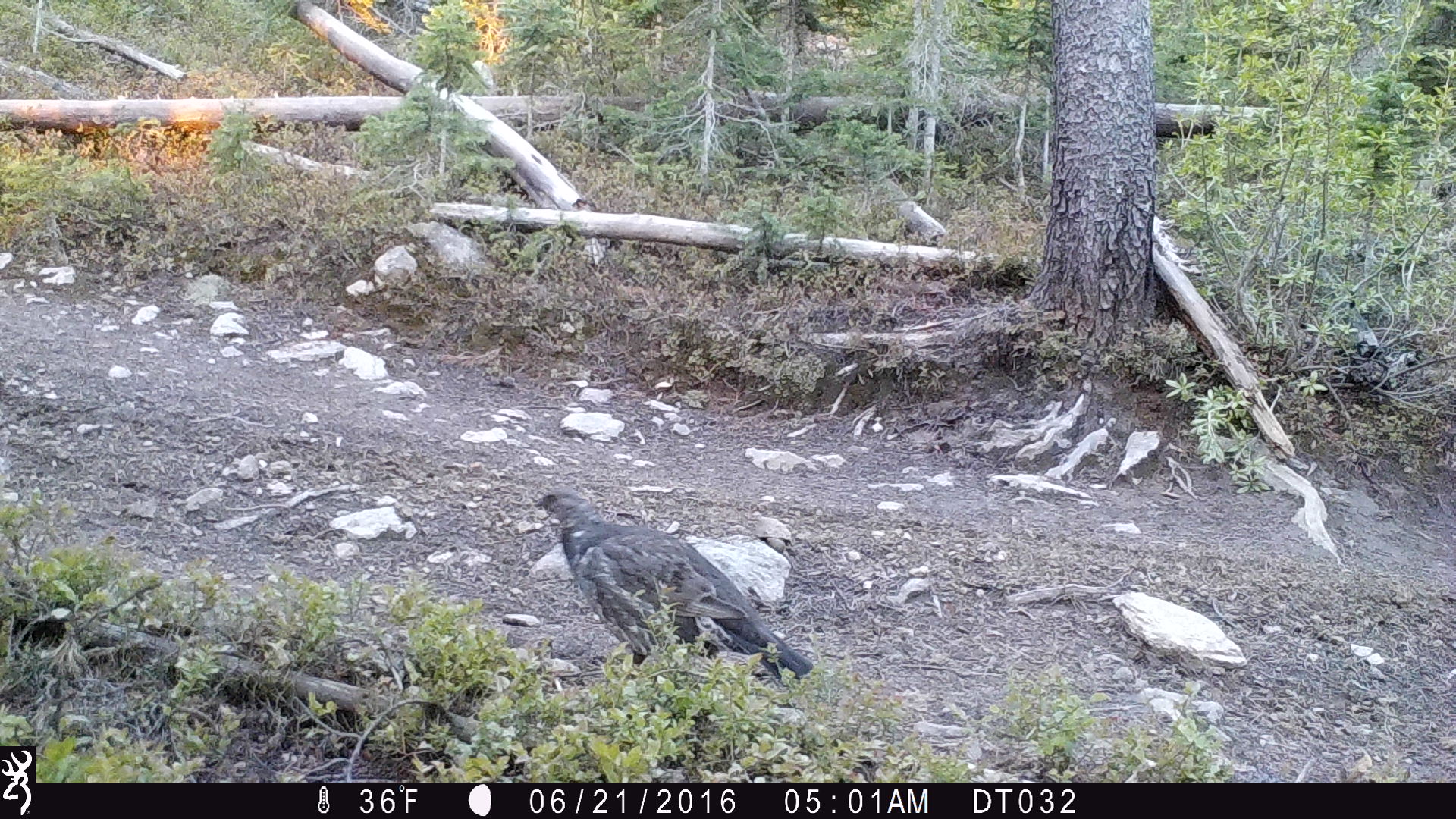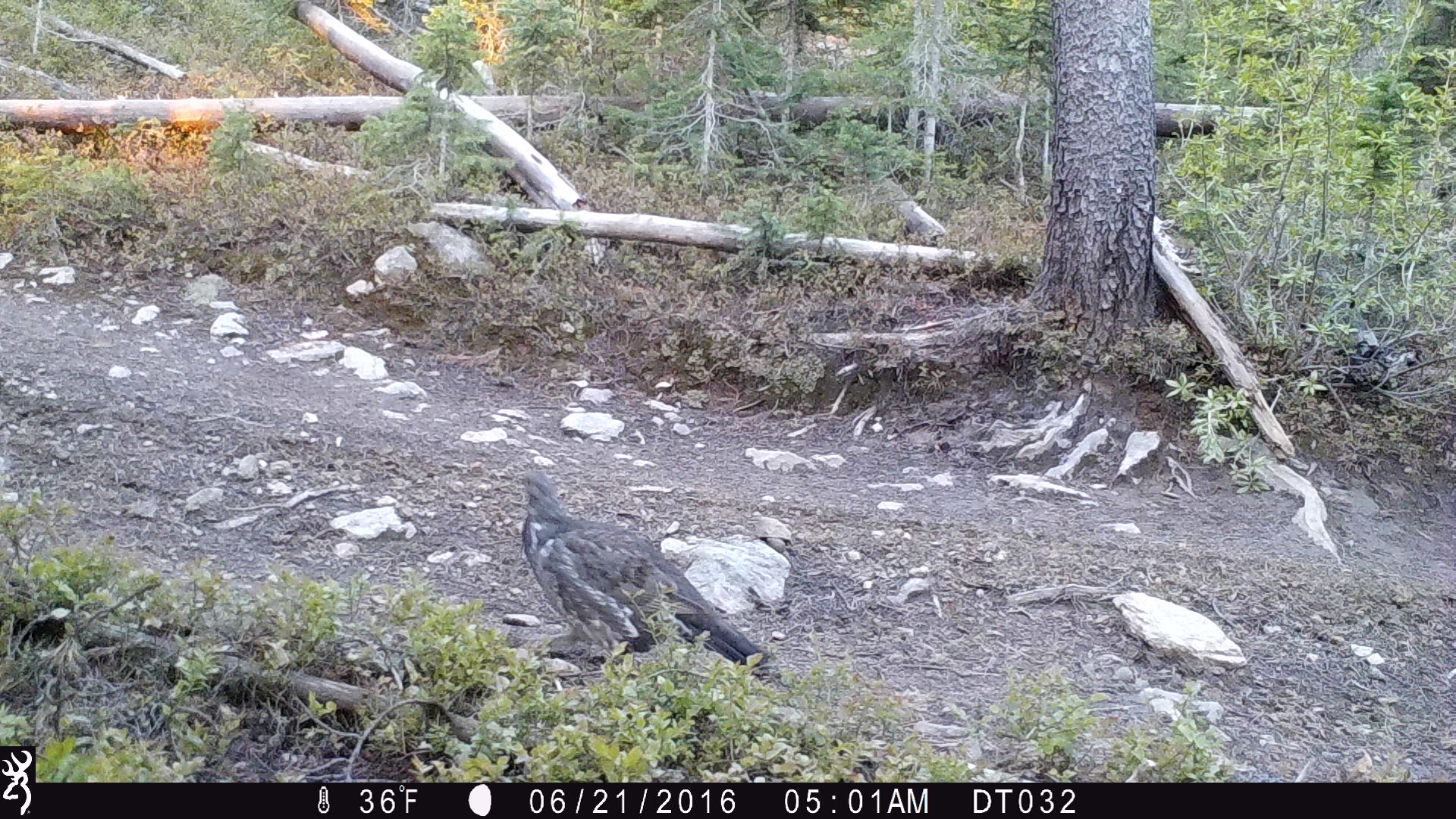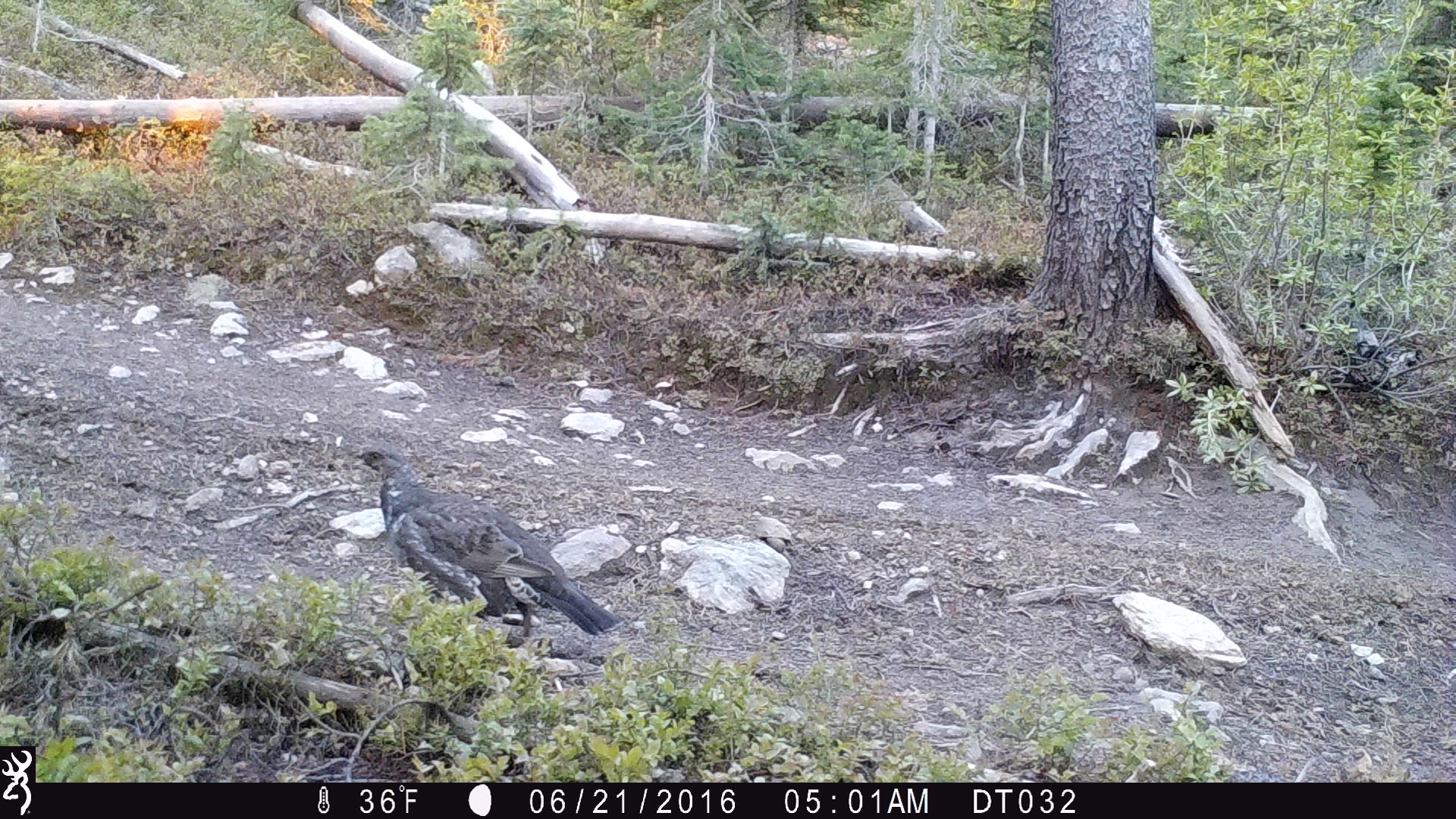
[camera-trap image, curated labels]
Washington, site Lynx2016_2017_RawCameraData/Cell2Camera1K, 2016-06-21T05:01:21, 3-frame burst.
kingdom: Animalia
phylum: Chordata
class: Aves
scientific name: Aves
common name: birds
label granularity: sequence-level